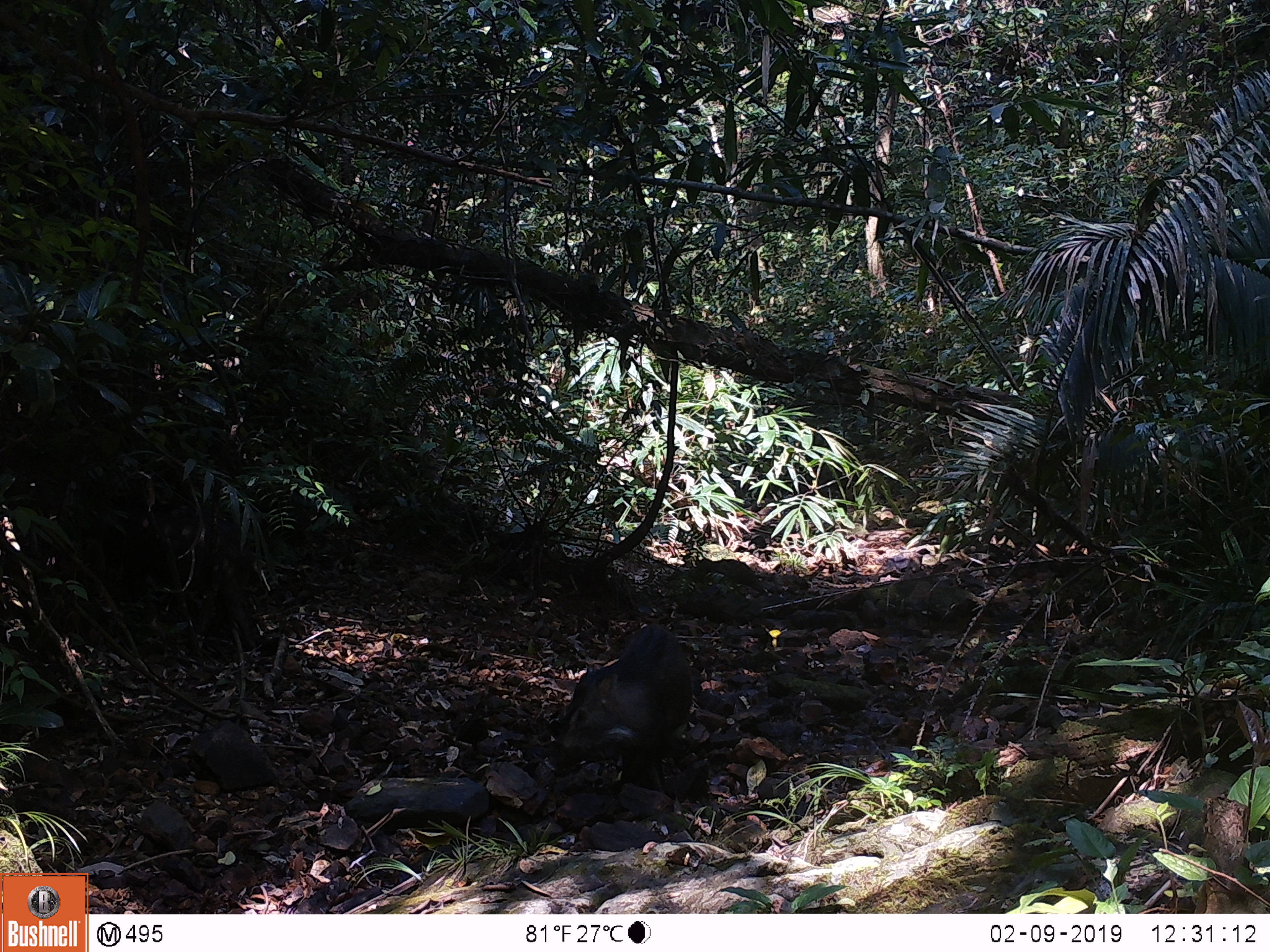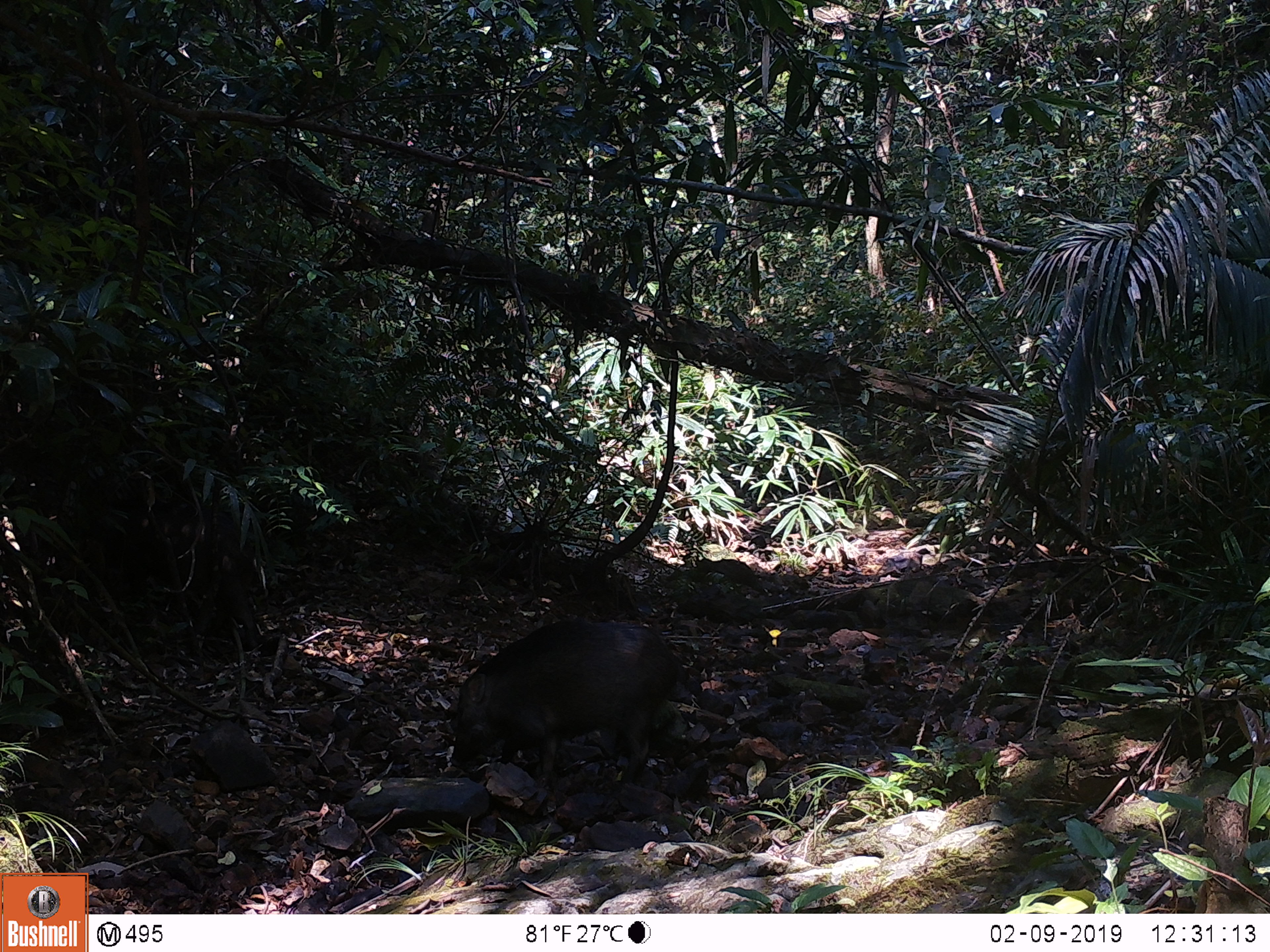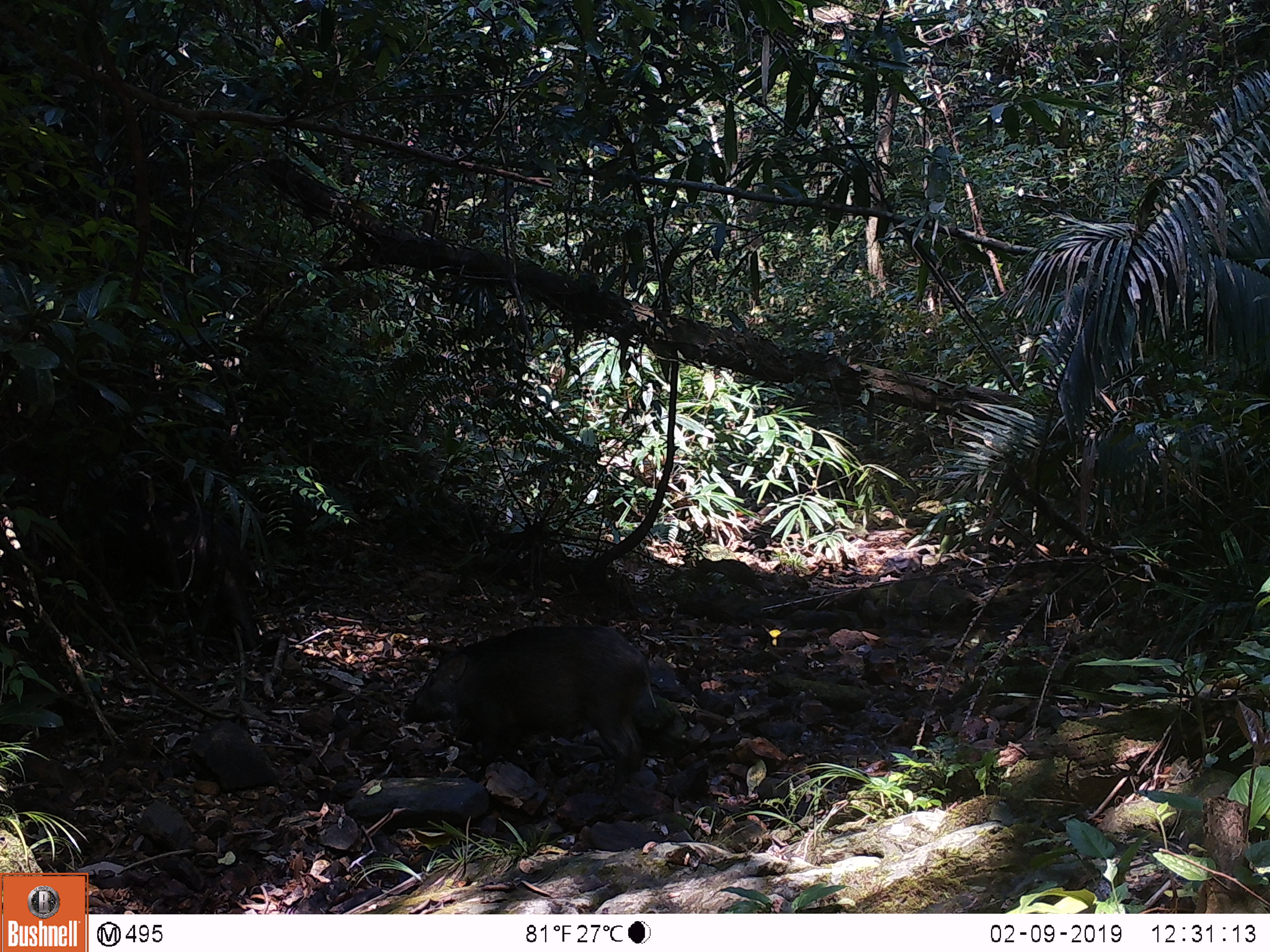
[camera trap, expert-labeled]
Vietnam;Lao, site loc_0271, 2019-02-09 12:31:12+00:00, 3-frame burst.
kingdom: Animalia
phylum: Chordata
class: Mammalia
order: Artiodactyla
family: Suidae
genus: Sus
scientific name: Sus scrofa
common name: eurasian wild pig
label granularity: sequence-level